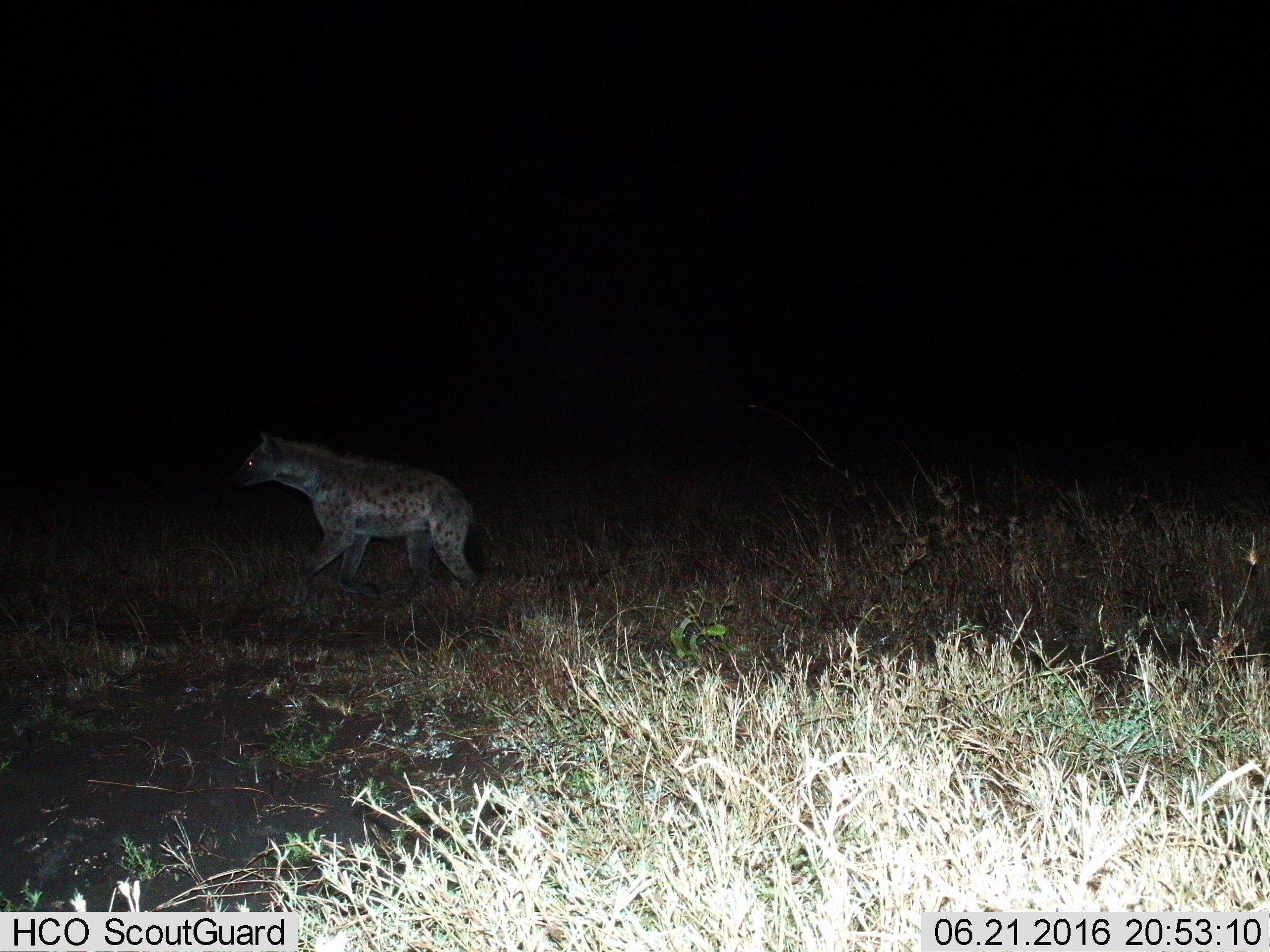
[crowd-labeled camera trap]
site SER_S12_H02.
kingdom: Animalia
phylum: Chordata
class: Mammalia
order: Carnivora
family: Hyaenidae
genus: Crocuta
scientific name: Crocuta crocuta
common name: spotted hyena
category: hyenaspotted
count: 1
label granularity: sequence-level